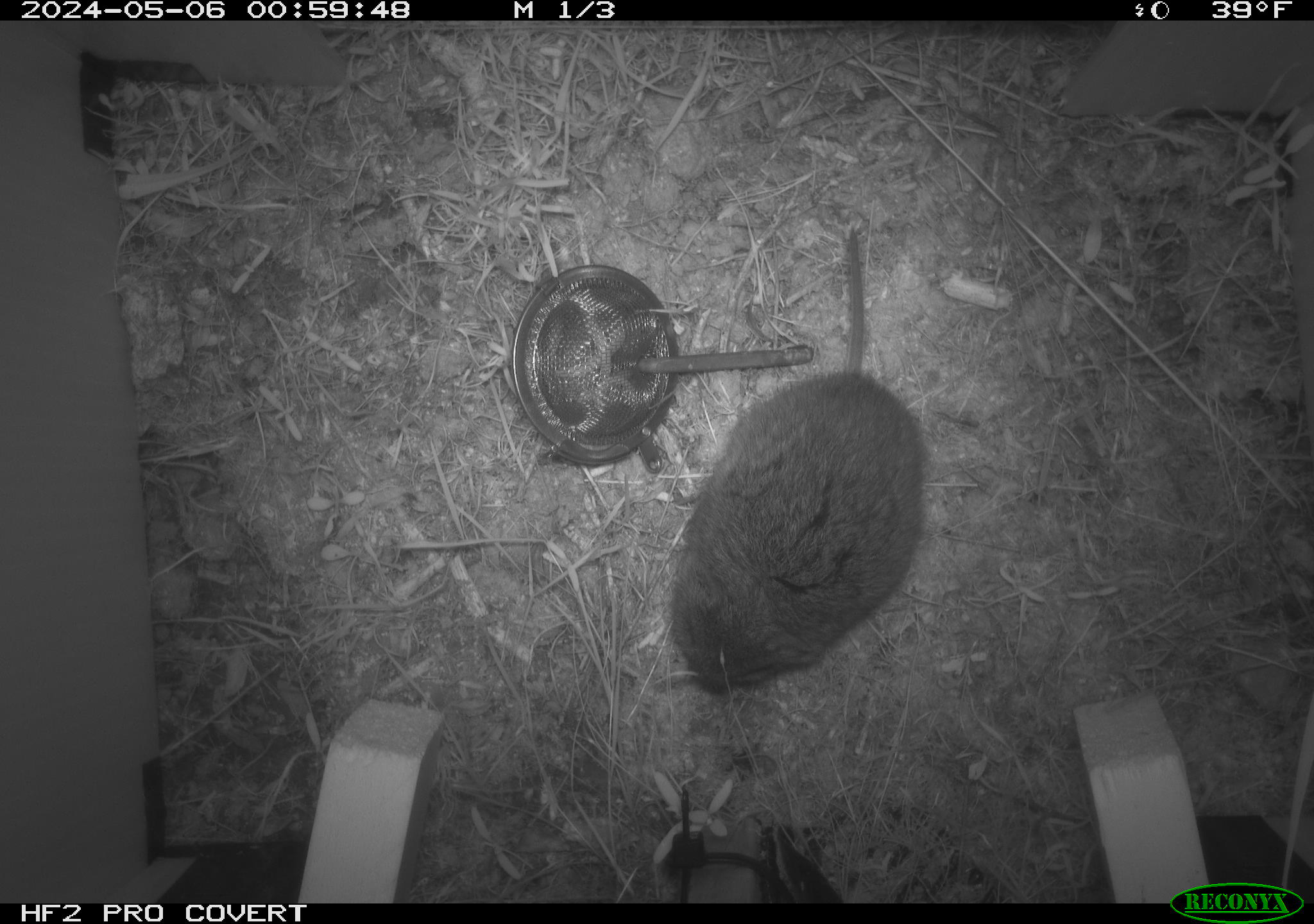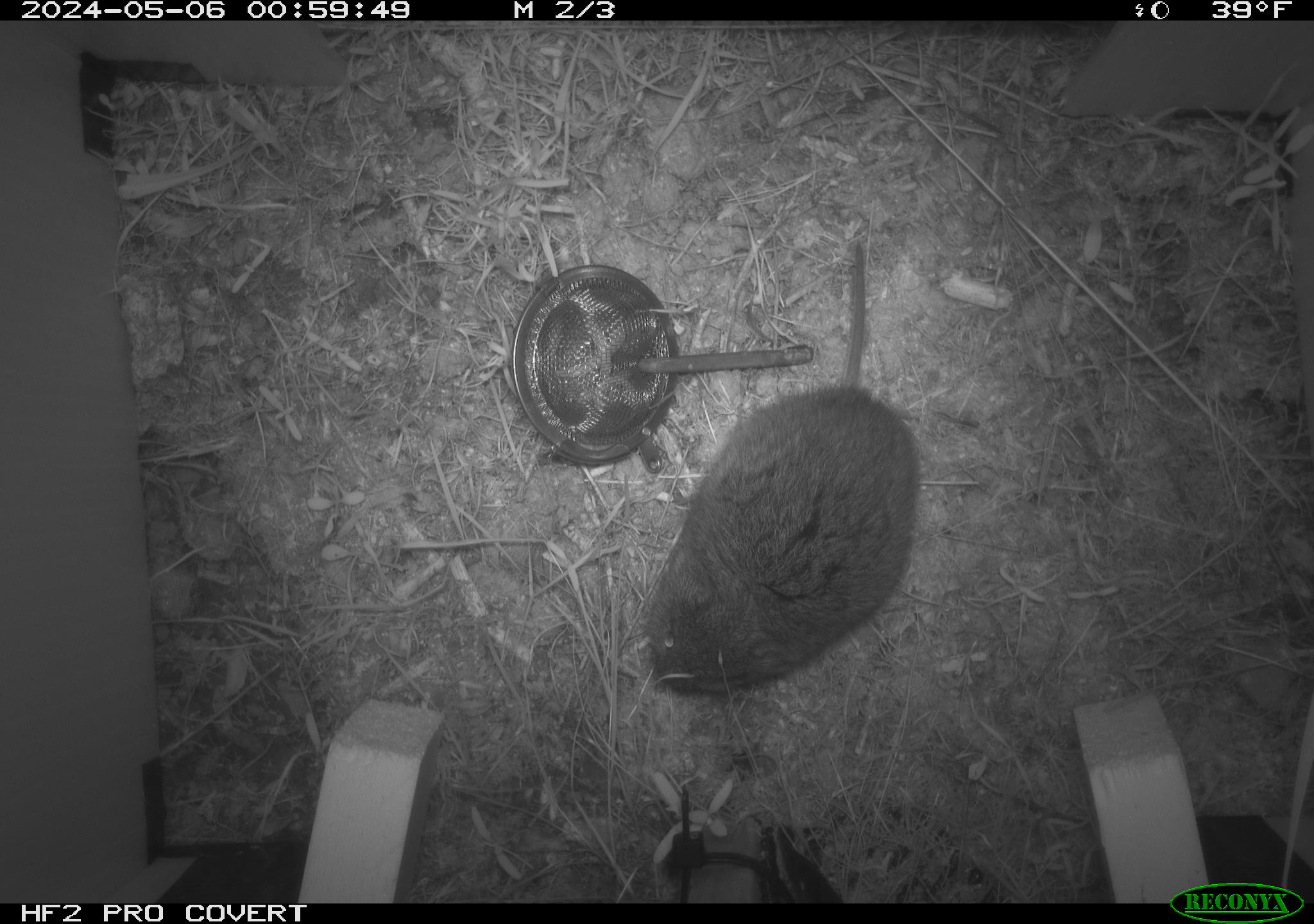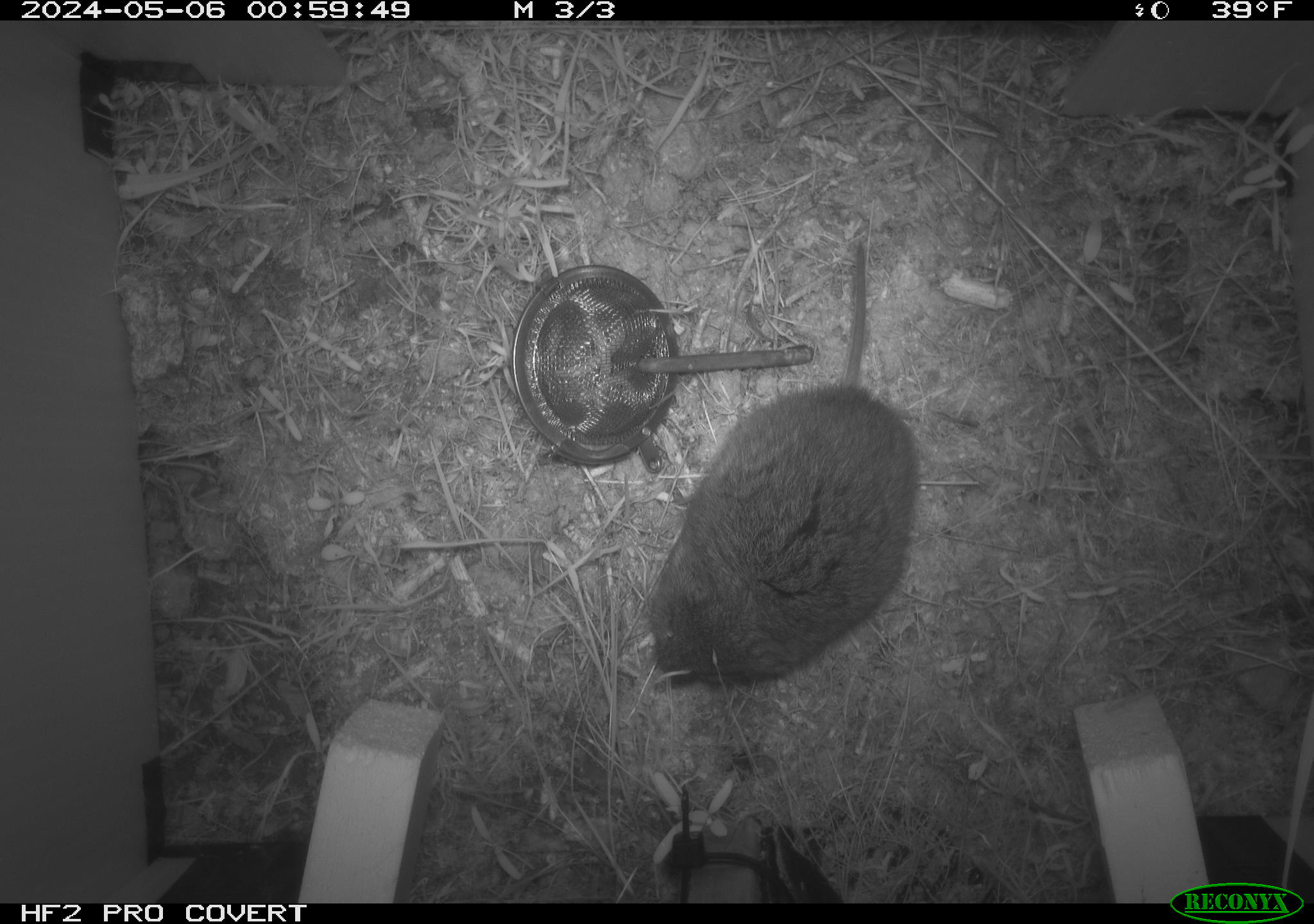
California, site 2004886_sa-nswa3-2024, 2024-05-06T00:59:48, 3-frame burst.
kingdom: Animalia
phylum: Chordata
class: Mammalia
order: Rodentia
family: Cricetidae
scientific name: Arvicolinae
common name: voles, lemmings, and muskrats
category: arvicolinae subfamily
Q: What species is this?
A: Arvicolinae subfamily (voles, lemmings, and muskrats) (Arvicolinae).